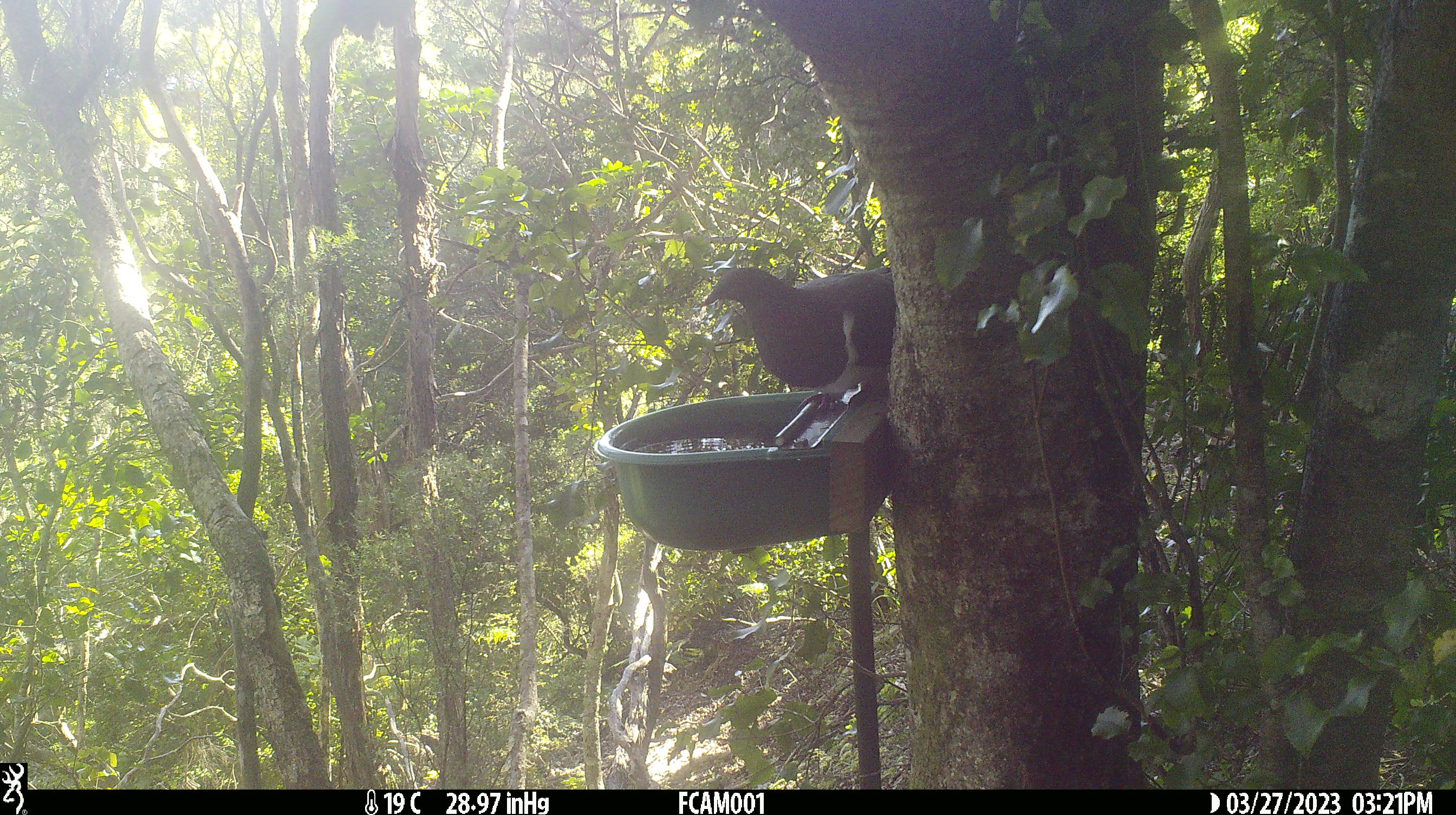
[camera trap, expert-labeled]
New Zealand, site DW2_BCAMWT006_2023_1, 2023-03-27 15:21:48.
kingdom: Animalia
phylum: Chordata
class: Aves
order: Columbiformes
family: Columbidae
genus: Hemiphaga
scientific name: Hemiphaga novaeseelandiae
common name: new zealand pigeon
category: kereru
Kereru (new zealand pigeon) (Hemiphaga novaeseelandiae).